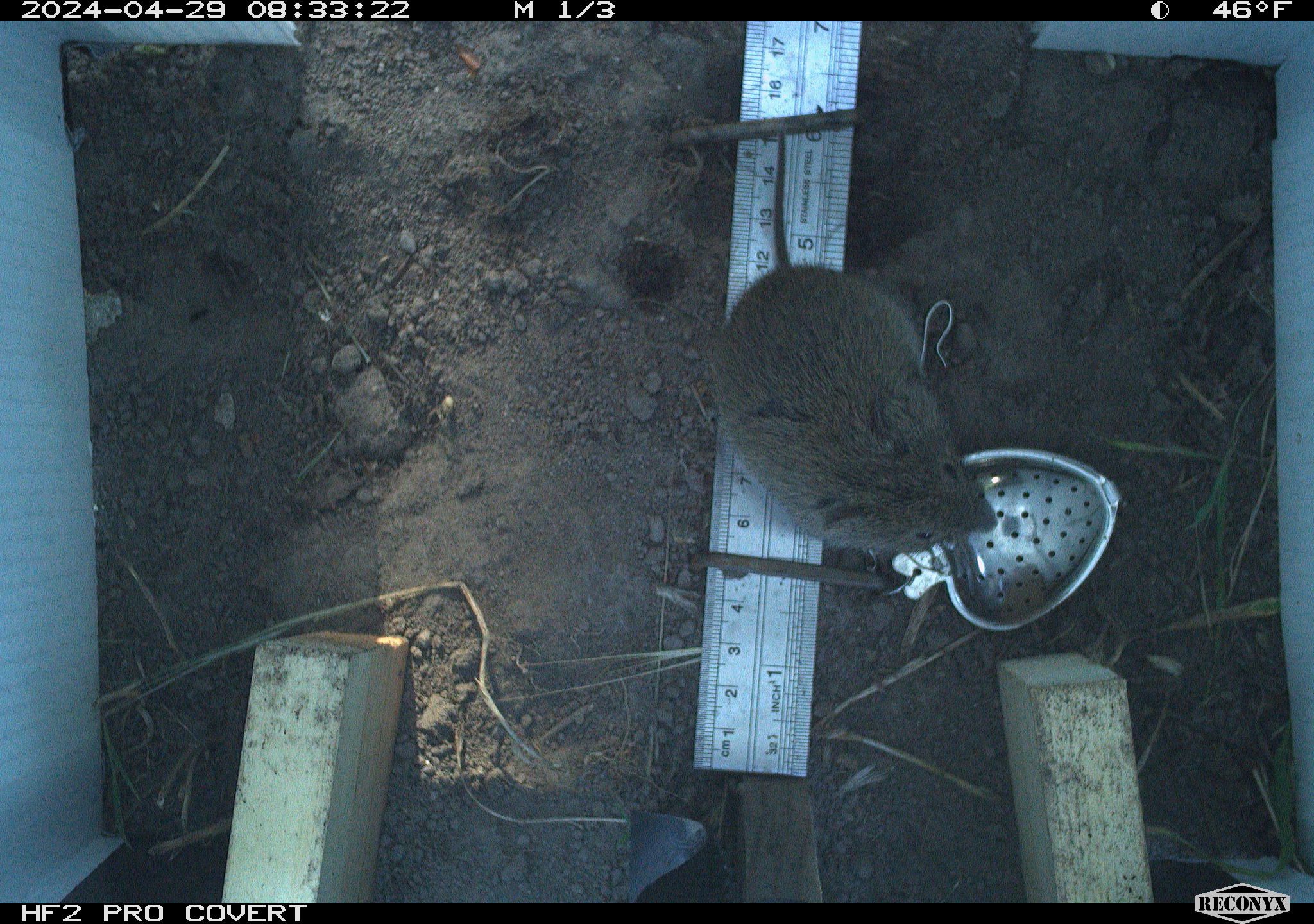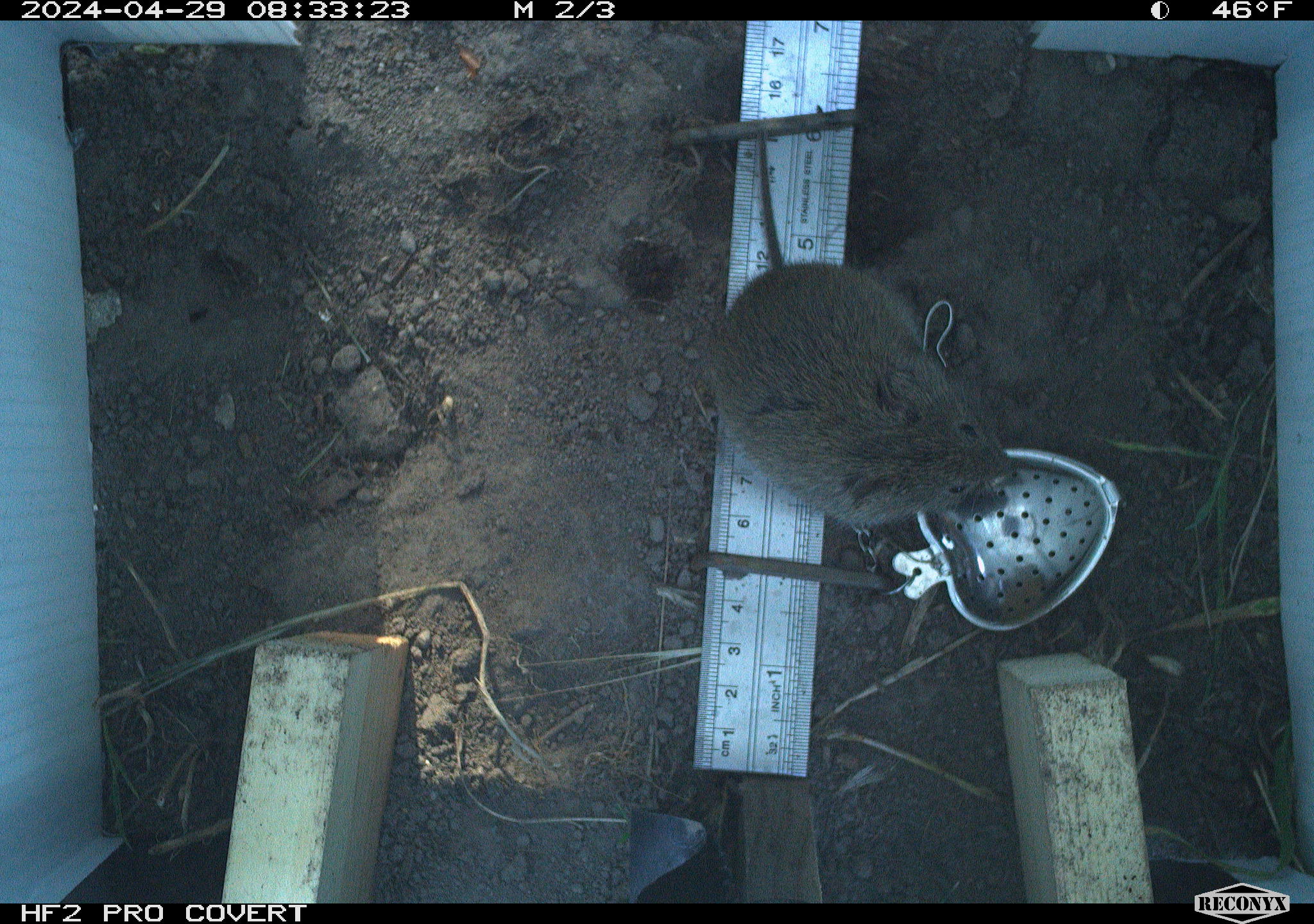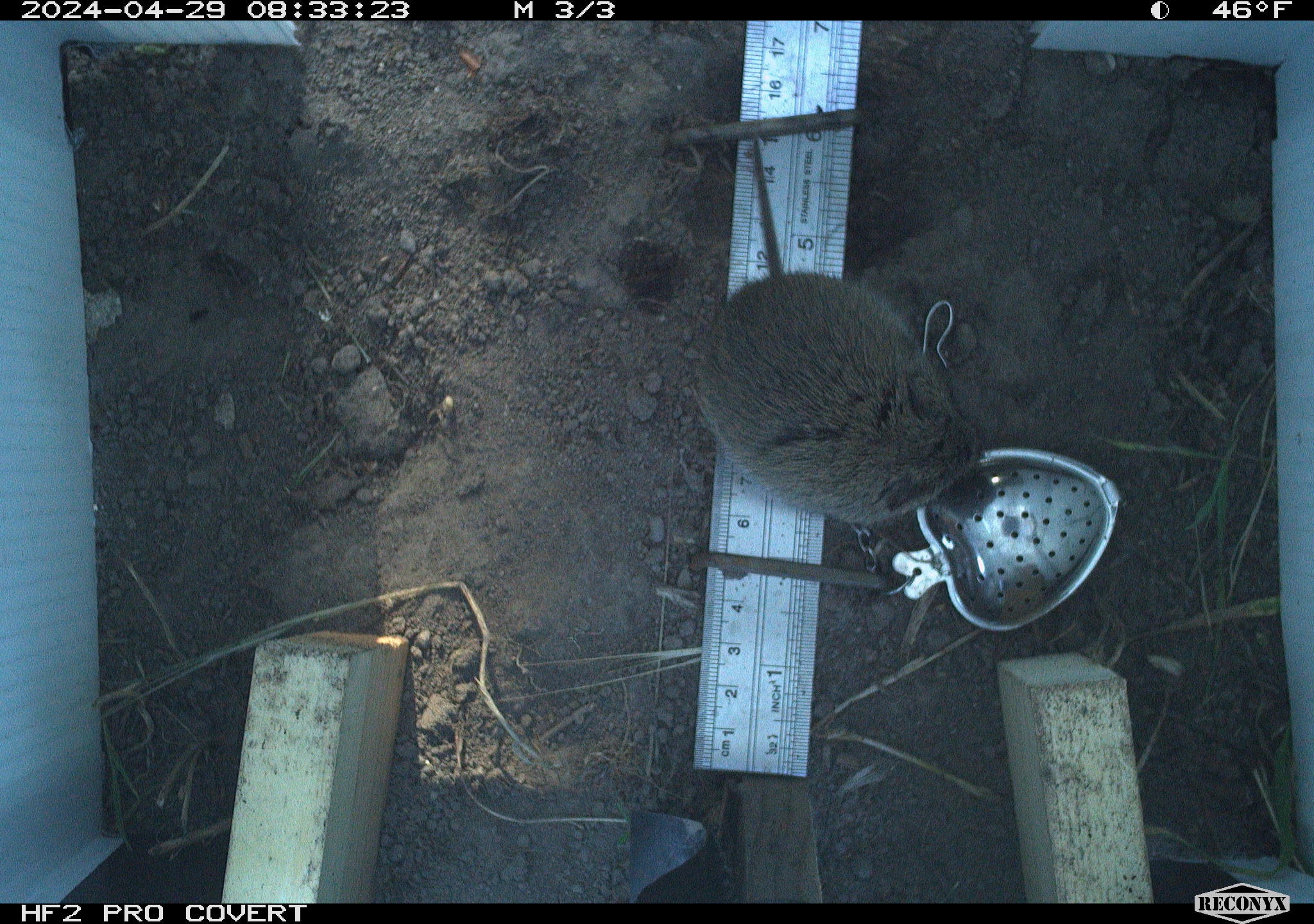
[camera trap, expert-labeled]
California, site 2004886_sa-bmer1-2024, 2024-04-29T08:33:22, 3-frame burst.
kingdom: Animalia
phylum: Chordata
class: Mammalia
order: Rodentia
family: Cricetidae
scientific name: Arvicolinae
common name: voles, lemmings, and muskrats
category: arvicolinae subfamily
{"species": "arvicolinae subfamily (voles, lemmings, and muskrats) (Arvicolinae)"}